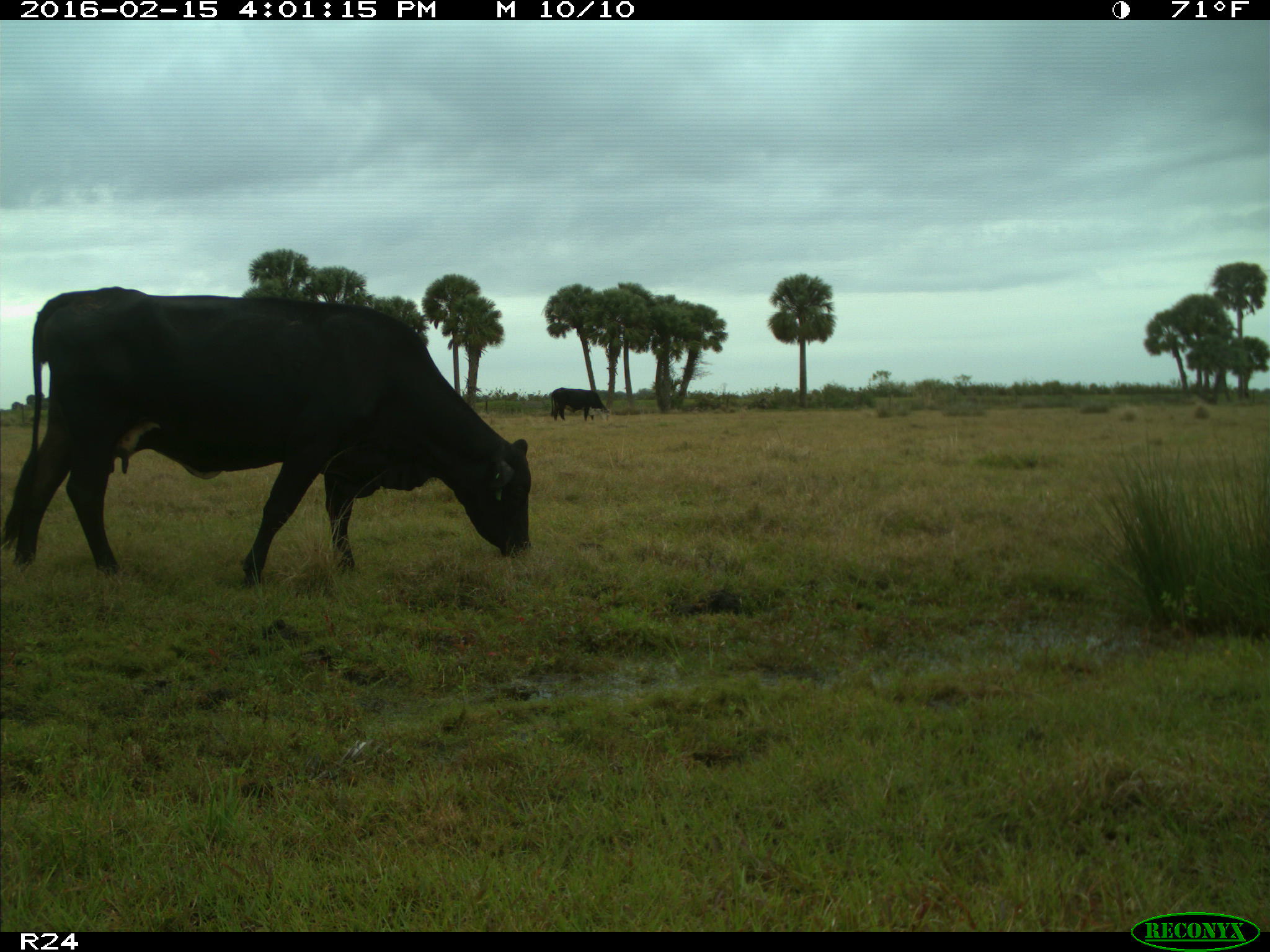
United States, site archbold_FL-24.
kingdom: Animalia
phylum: Chordata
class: Mammalia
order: Artiodactyla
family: Bovidae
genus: Bos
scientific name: Bos taurus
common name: domestic cow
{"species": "Bos taurus (domestic cow)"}